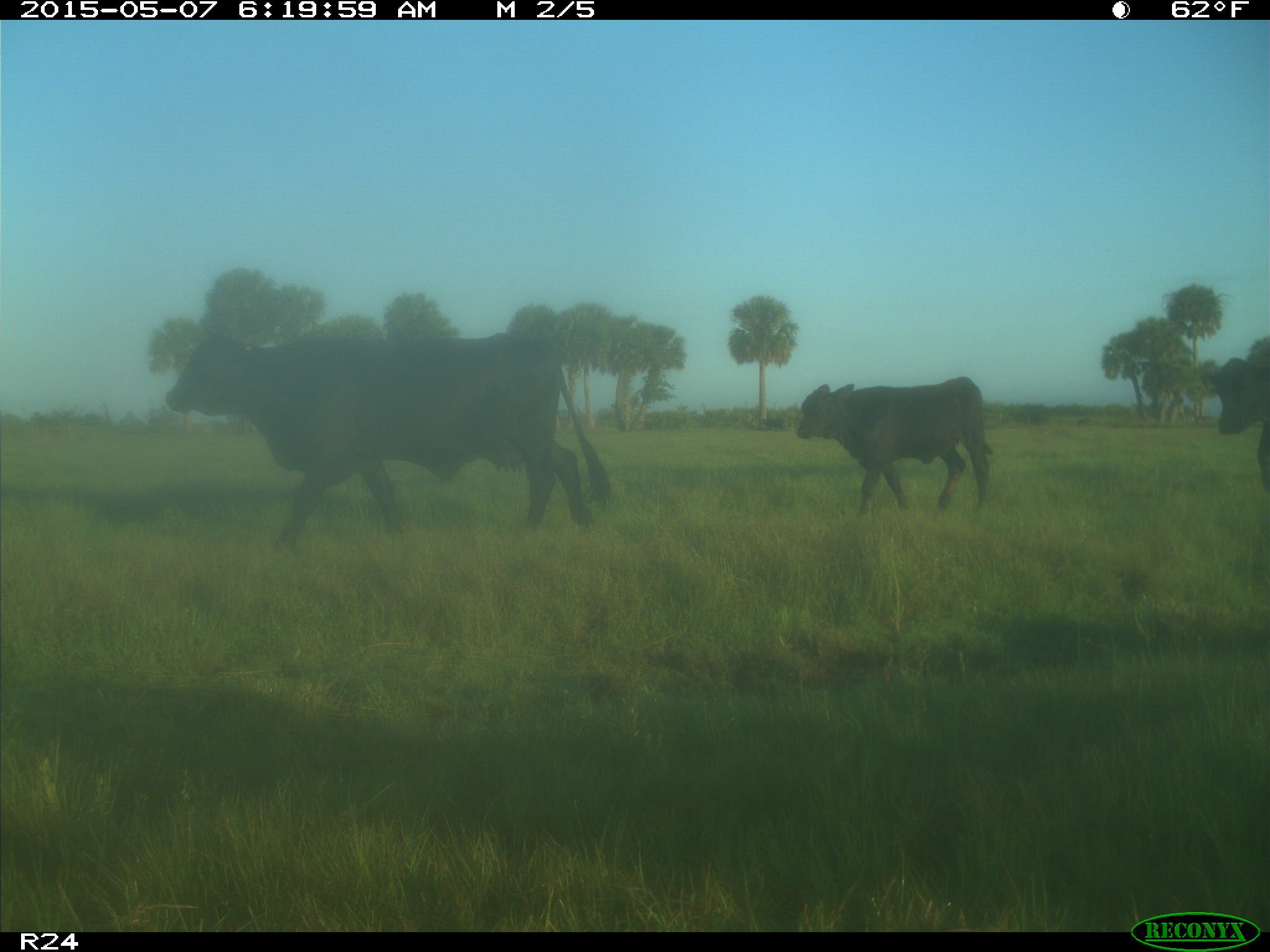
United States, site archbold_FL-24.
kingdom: Animalia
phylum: Chordata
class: Mammalia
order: Artiodactyla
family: Bovidae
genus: Bos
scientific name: Bos taurus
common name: domestic cow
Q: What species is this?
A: Bos taurus (domestic cow).